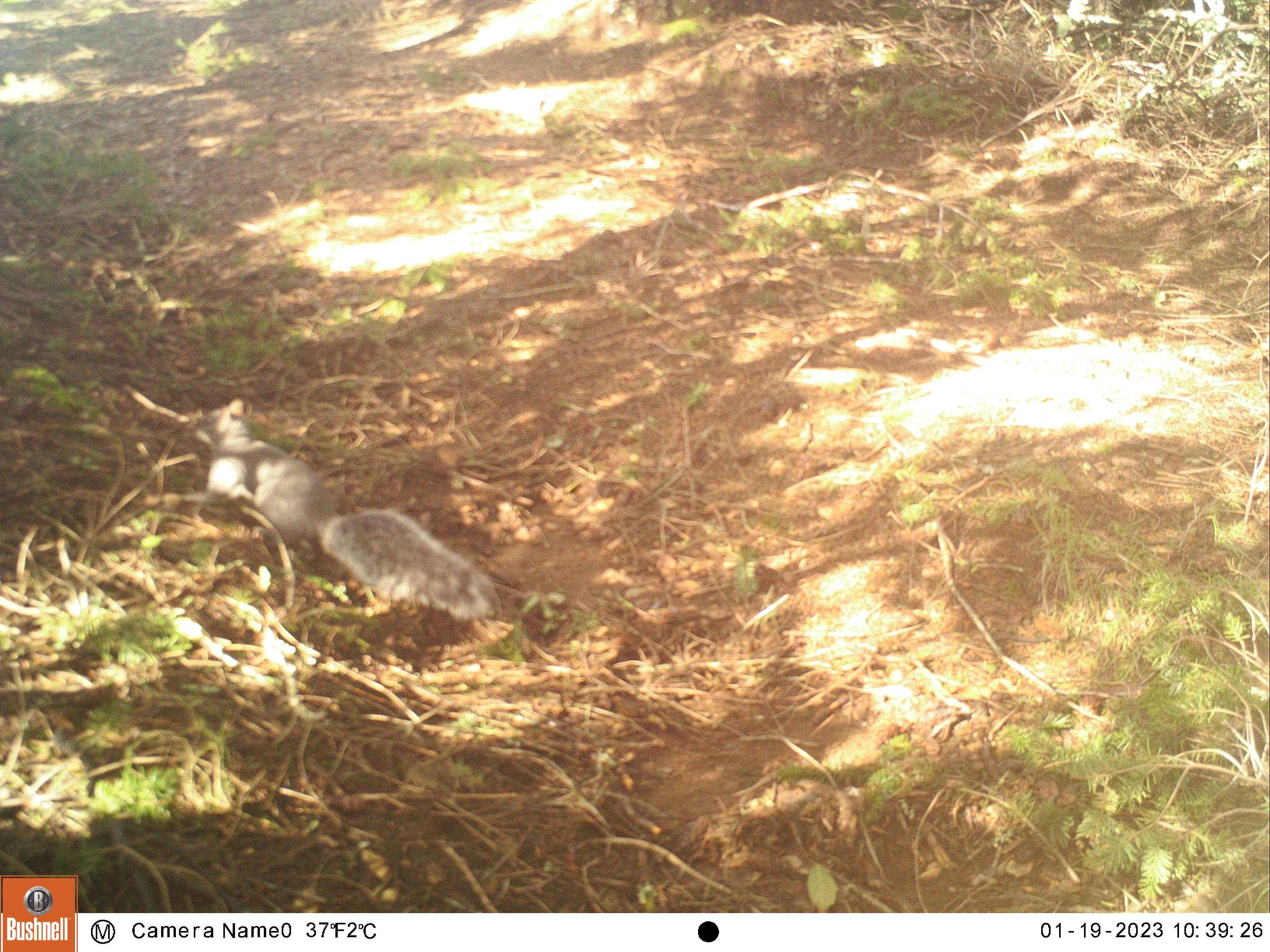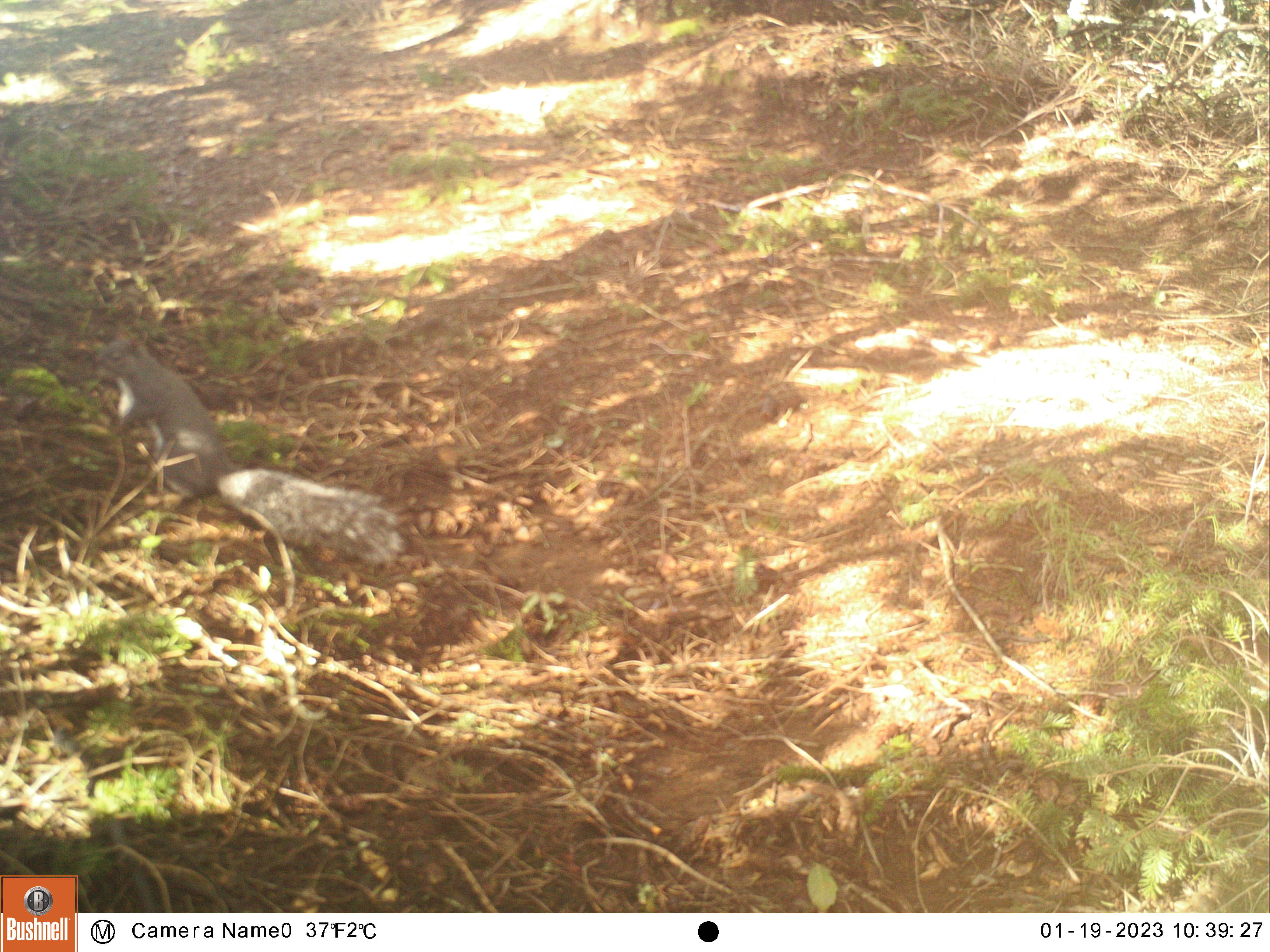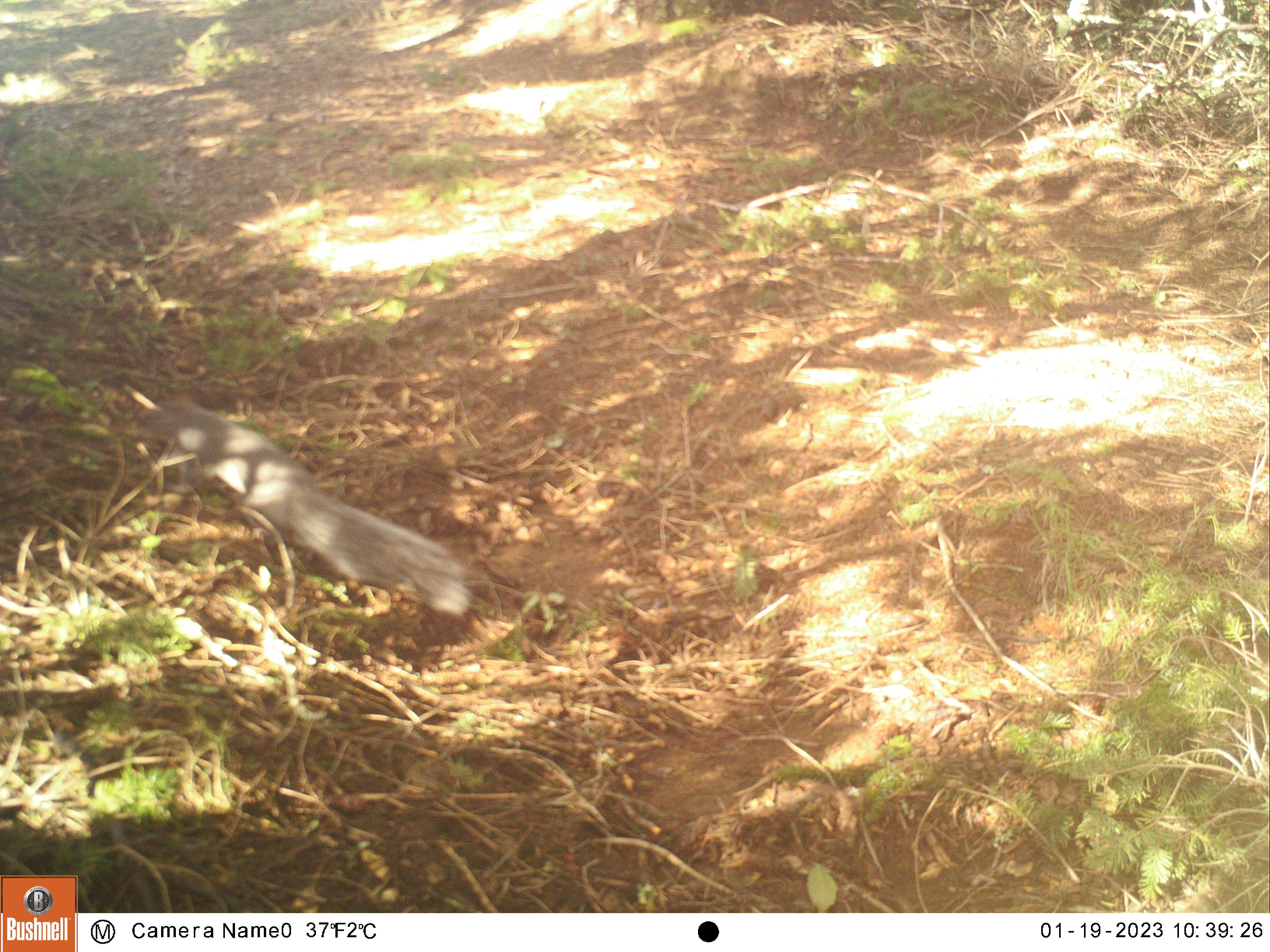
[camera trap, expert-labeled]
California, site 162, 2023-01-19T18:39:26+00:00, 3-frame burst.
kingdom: Animalia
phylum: Chordata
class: Mammalia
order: Rodentia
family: Sciuridae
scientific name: Sciuridae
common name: squirrel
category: unknown squirrel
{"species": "unknown squirrel (squirrel) (Sciuridae)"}